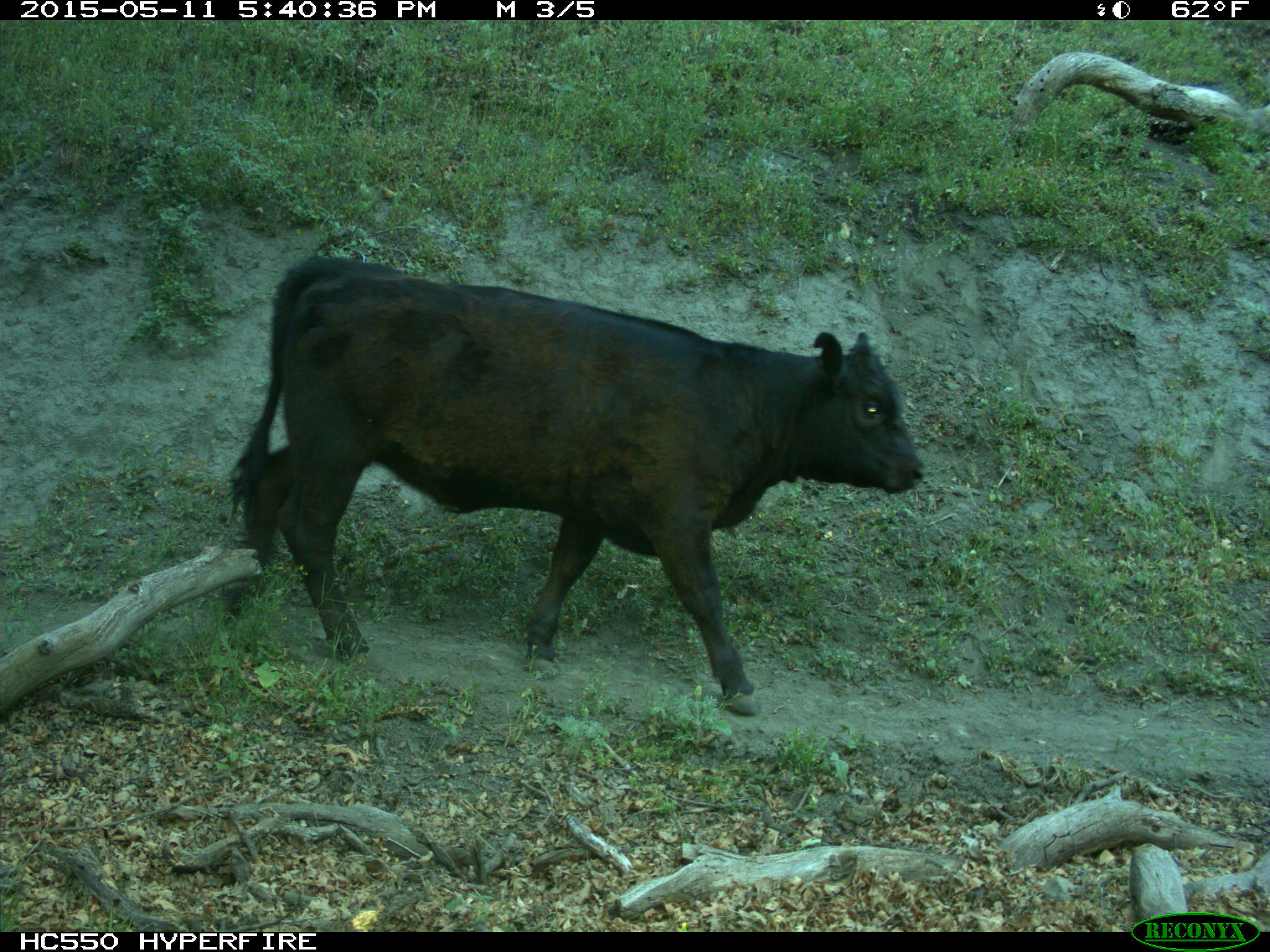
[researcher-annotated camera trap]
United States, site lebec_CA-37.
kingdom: Animalia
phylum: Chordata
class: Mammalia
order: Artiodactyla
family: Bovidae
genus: Bos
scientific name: Bos taurus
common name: domestic cow